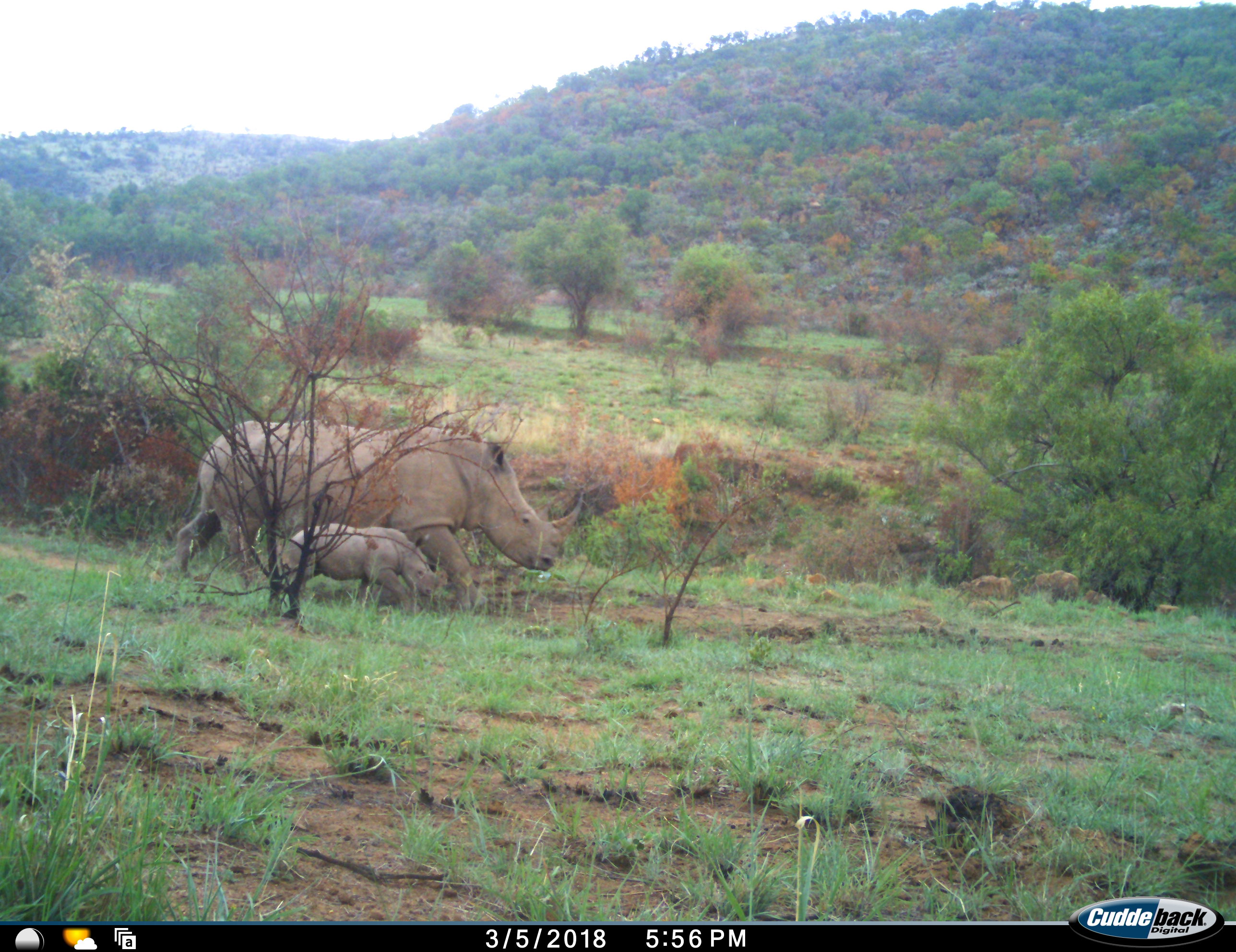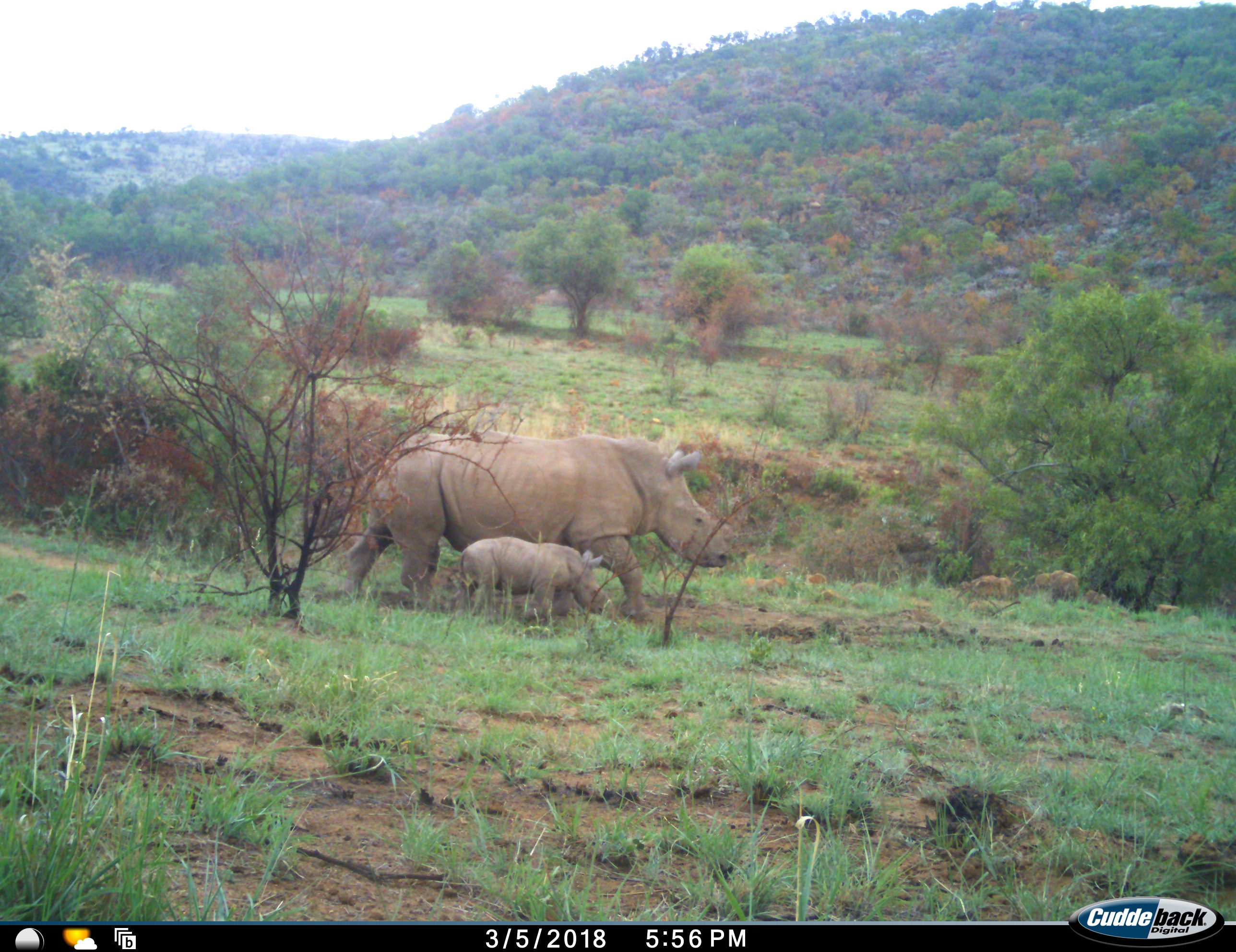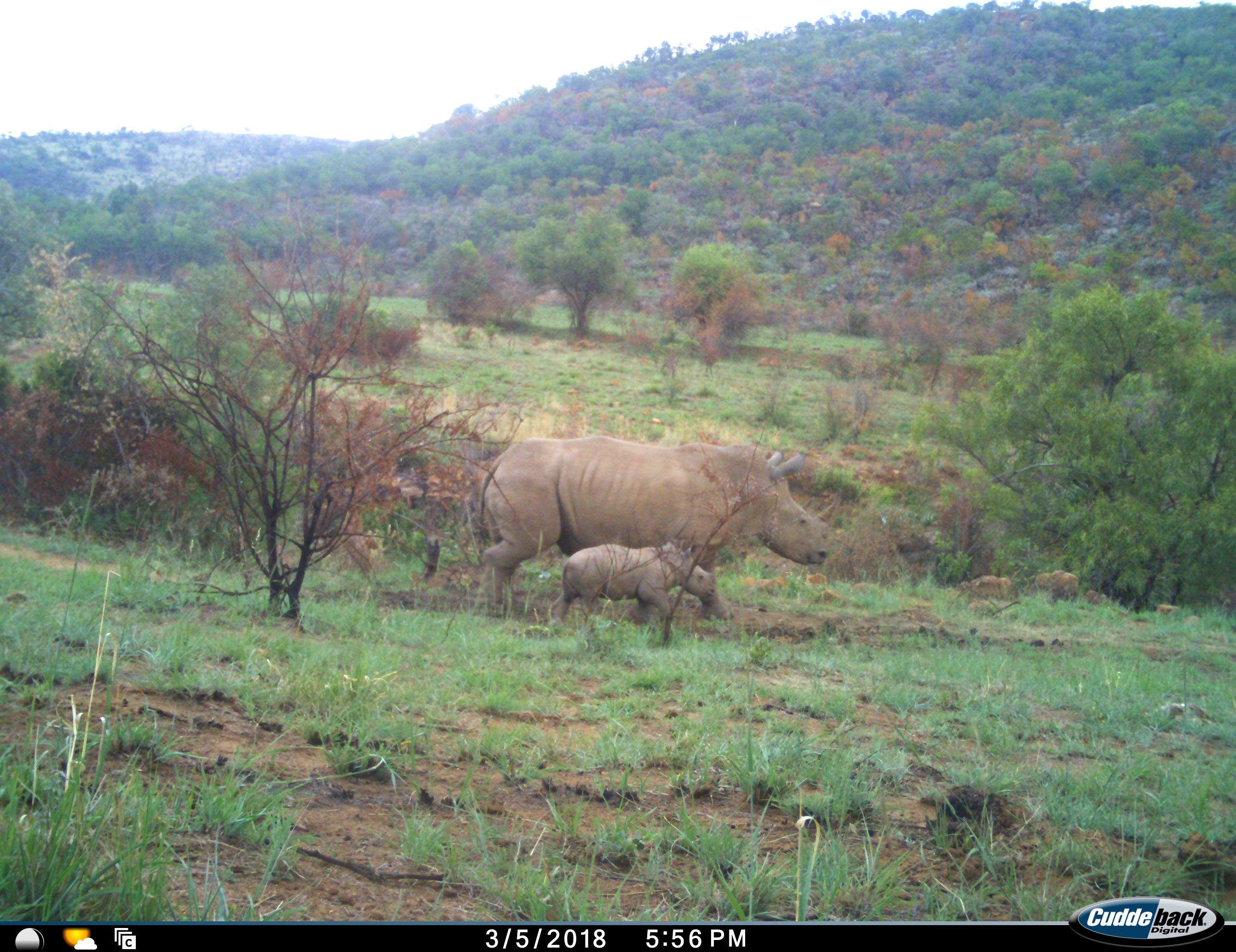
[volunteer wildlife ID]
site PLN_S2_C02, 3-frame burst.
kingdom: Animalia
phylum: Chordata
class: Mammalia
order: Perissodactyla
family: Rhinocerotidae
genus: Ceratotherium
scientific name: Ceratotherium simum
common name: white rhinoceros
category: rhinoceroswhite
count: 2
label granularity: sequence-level